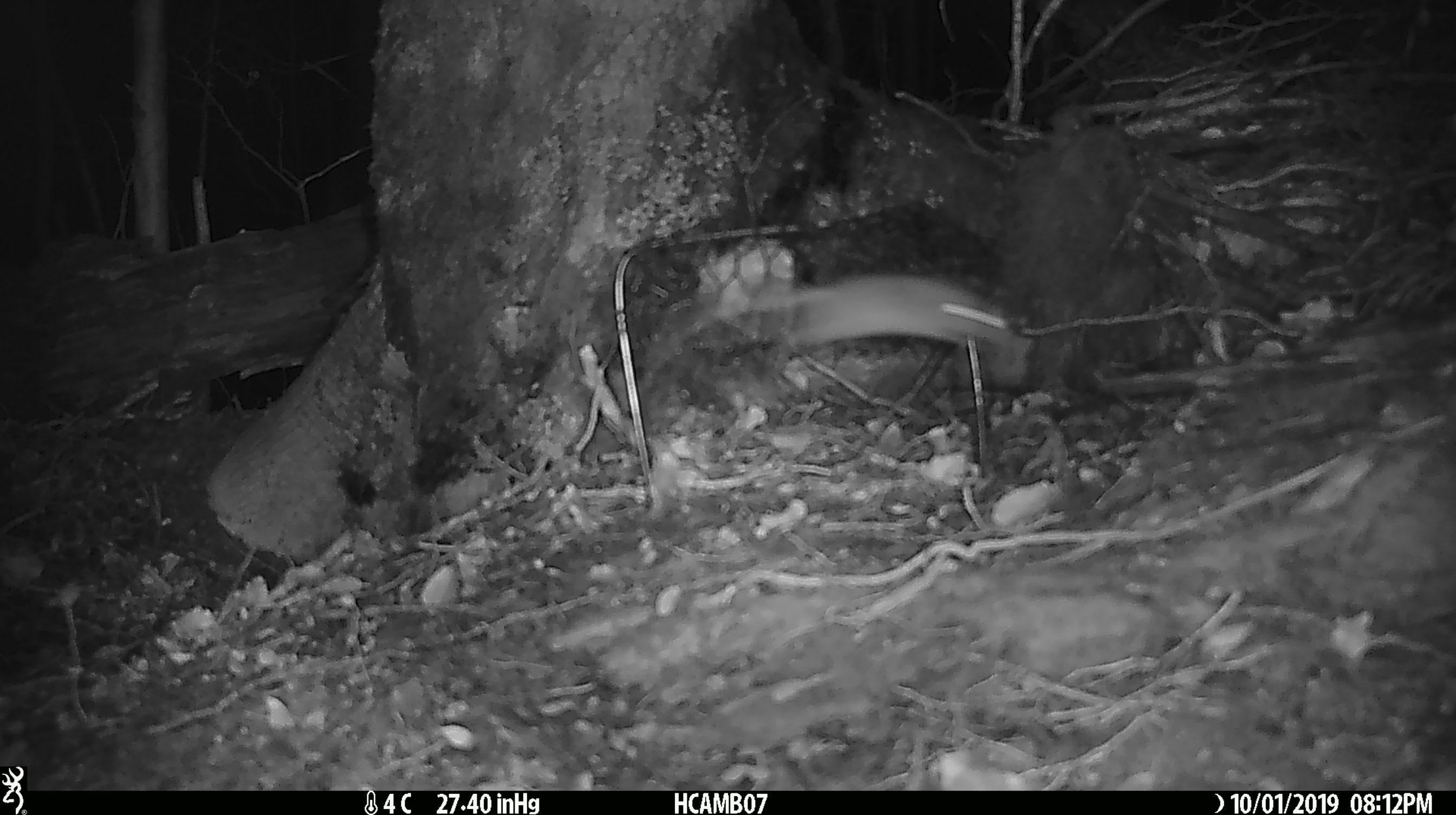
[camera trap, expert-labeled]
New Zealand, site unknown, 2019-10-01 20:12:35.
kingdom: Animalia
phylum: Chordata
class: Mammalia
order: Rodentia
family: Muridae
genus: Mus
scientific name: Mus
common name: mouse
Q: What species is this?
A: Mouse (Mus).